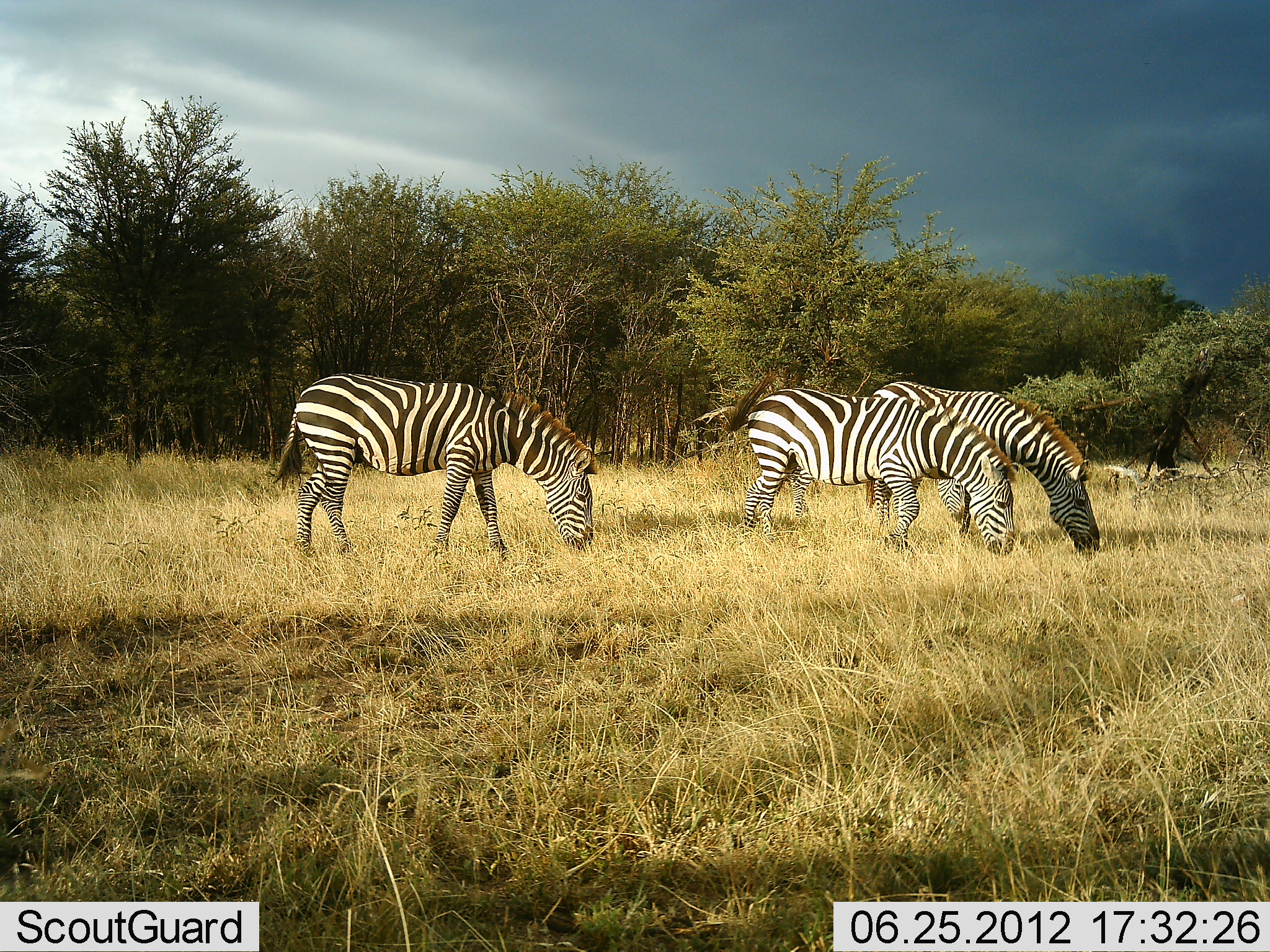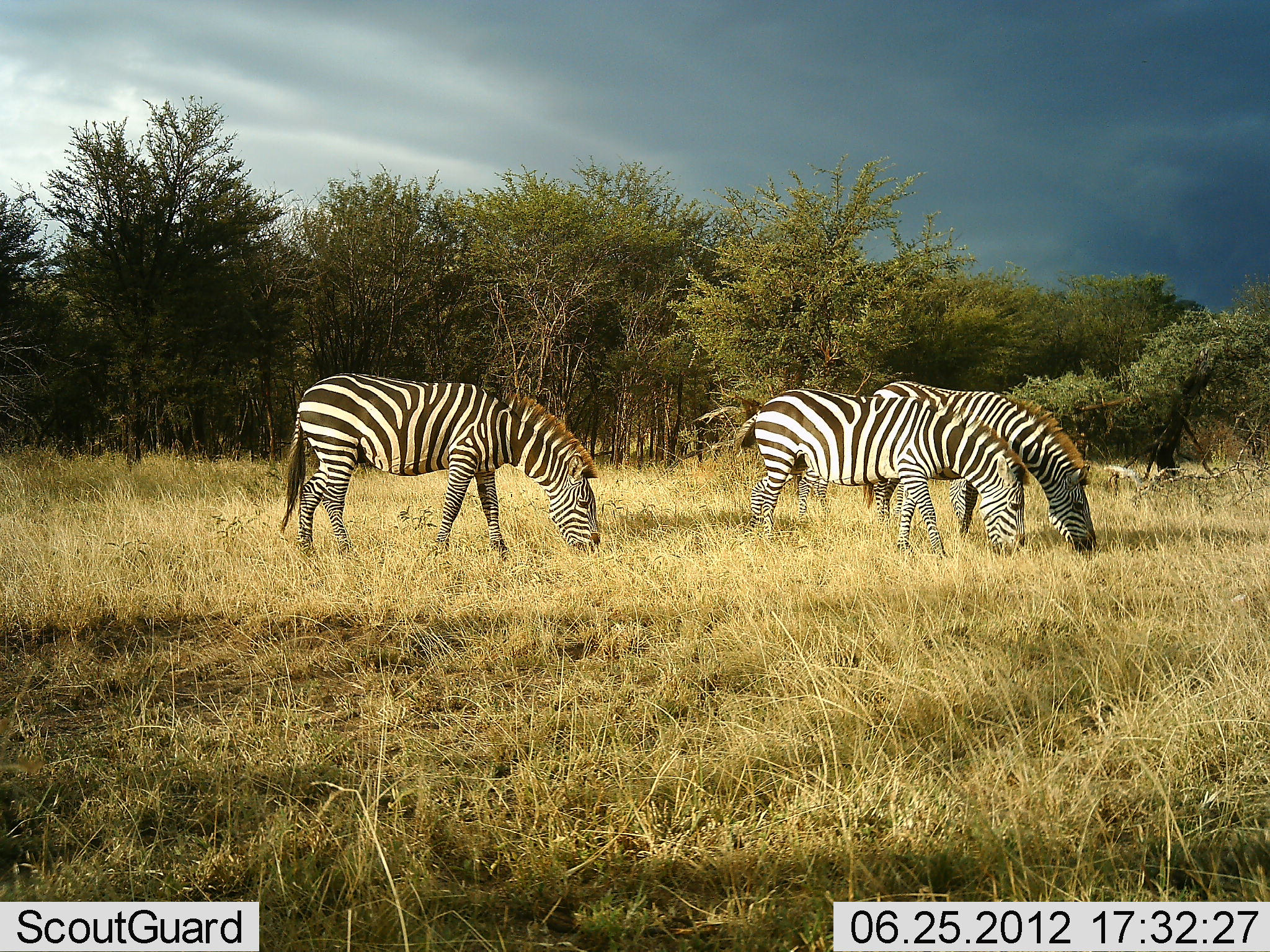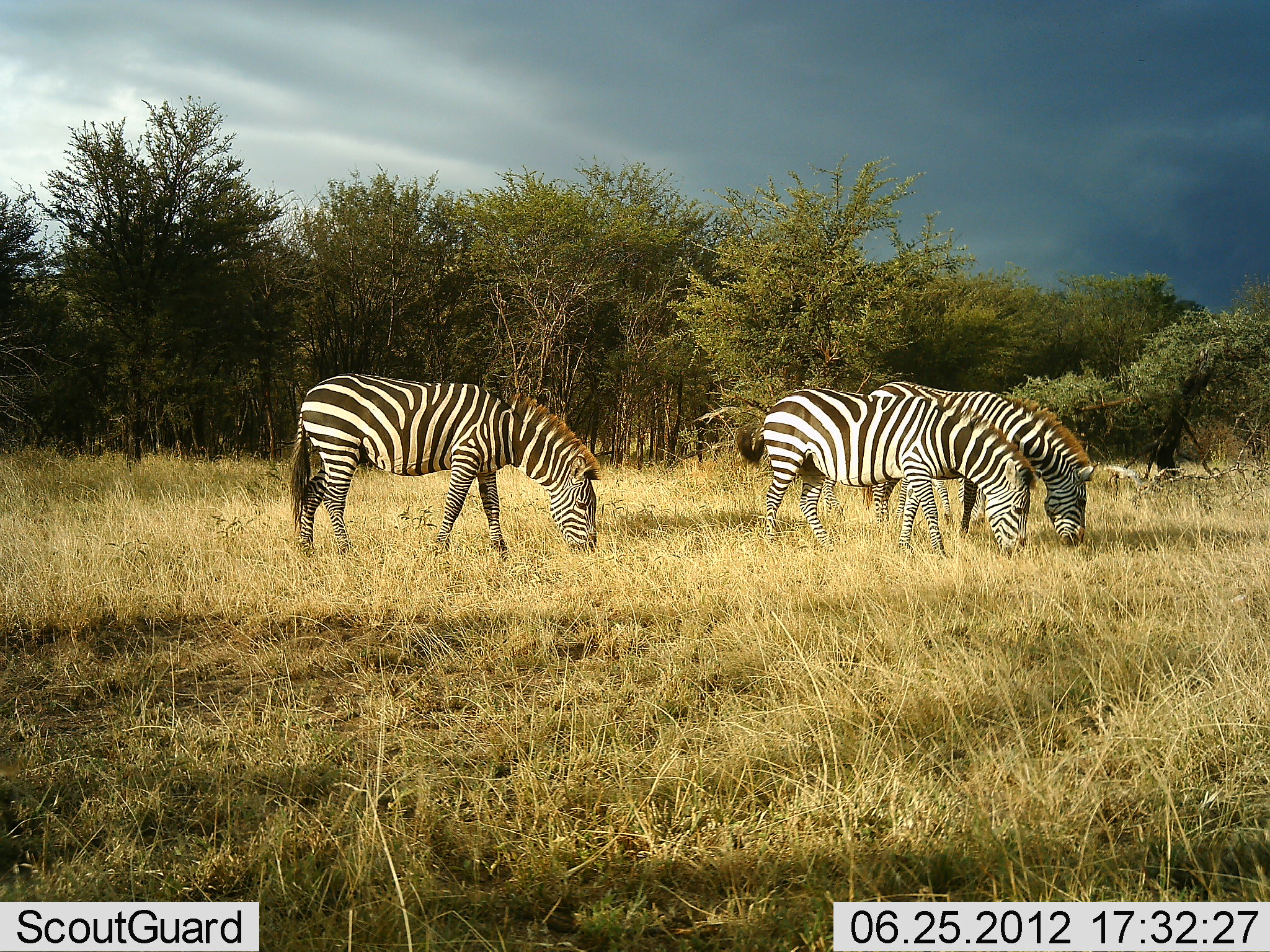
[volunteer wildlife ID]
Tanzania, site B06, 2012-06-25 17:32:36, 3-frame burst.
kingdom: Animalia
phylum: Chordata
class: Mammalia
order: Perissodactyla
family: Equidae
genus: Equus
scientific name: Equus quagga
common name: plains zebra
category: zebra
Zebra (plains zebra) (Equus quagga), count 3. Behavior (volunteer vote fractions): standing 20%, resting 0%, moving 0%, interacting 0%. Young present (vote fraction): 0%. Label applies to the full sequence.